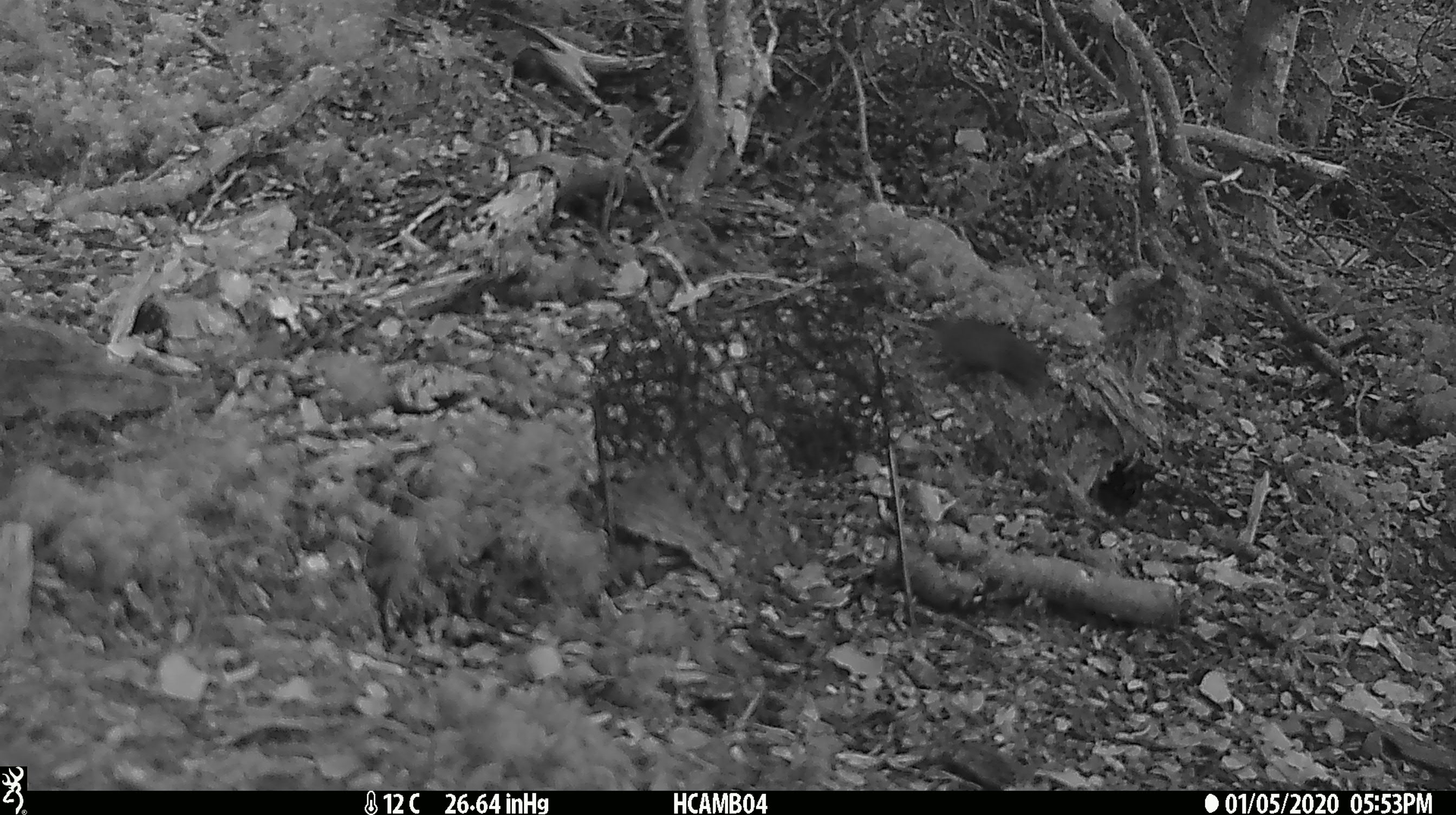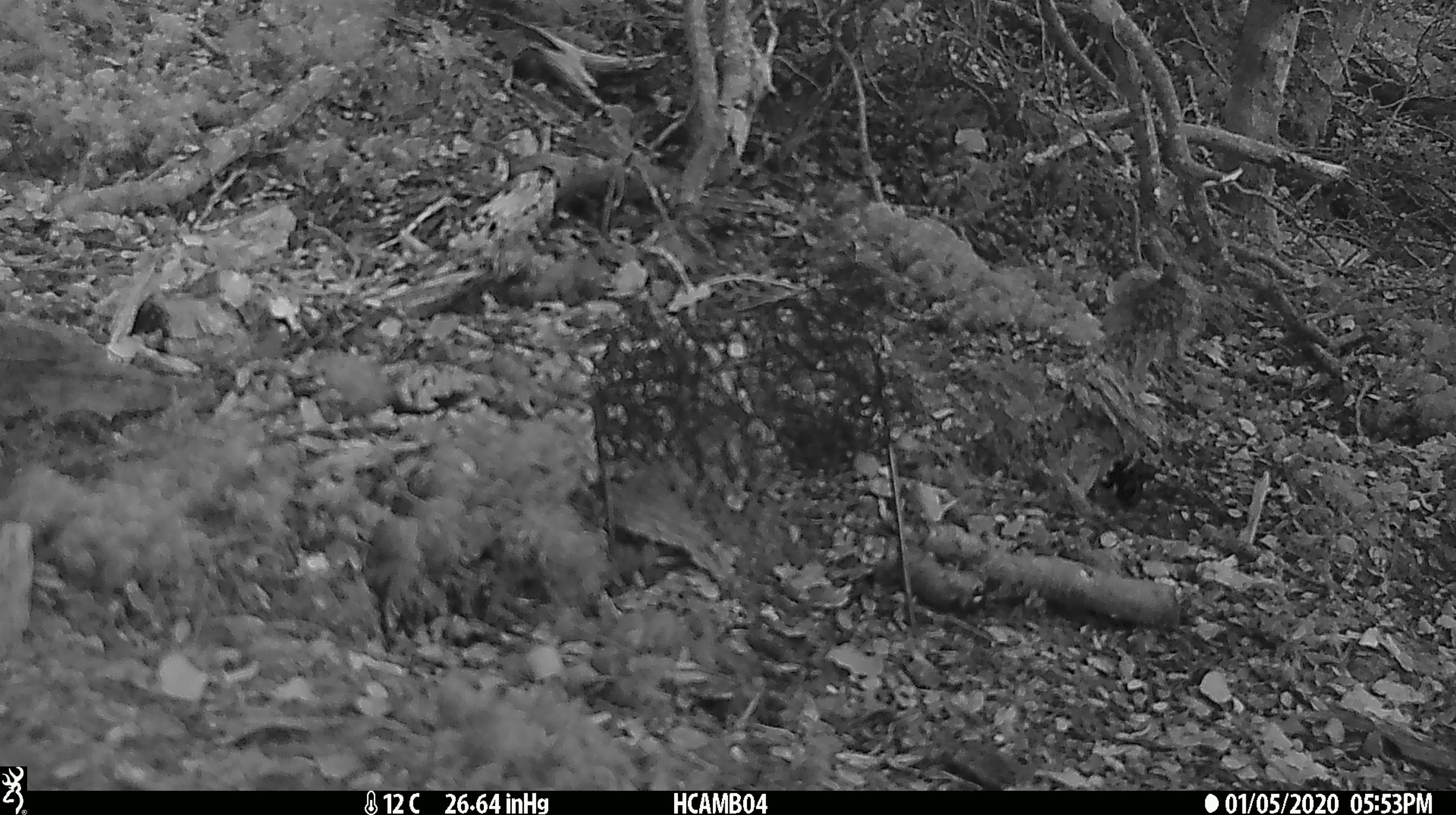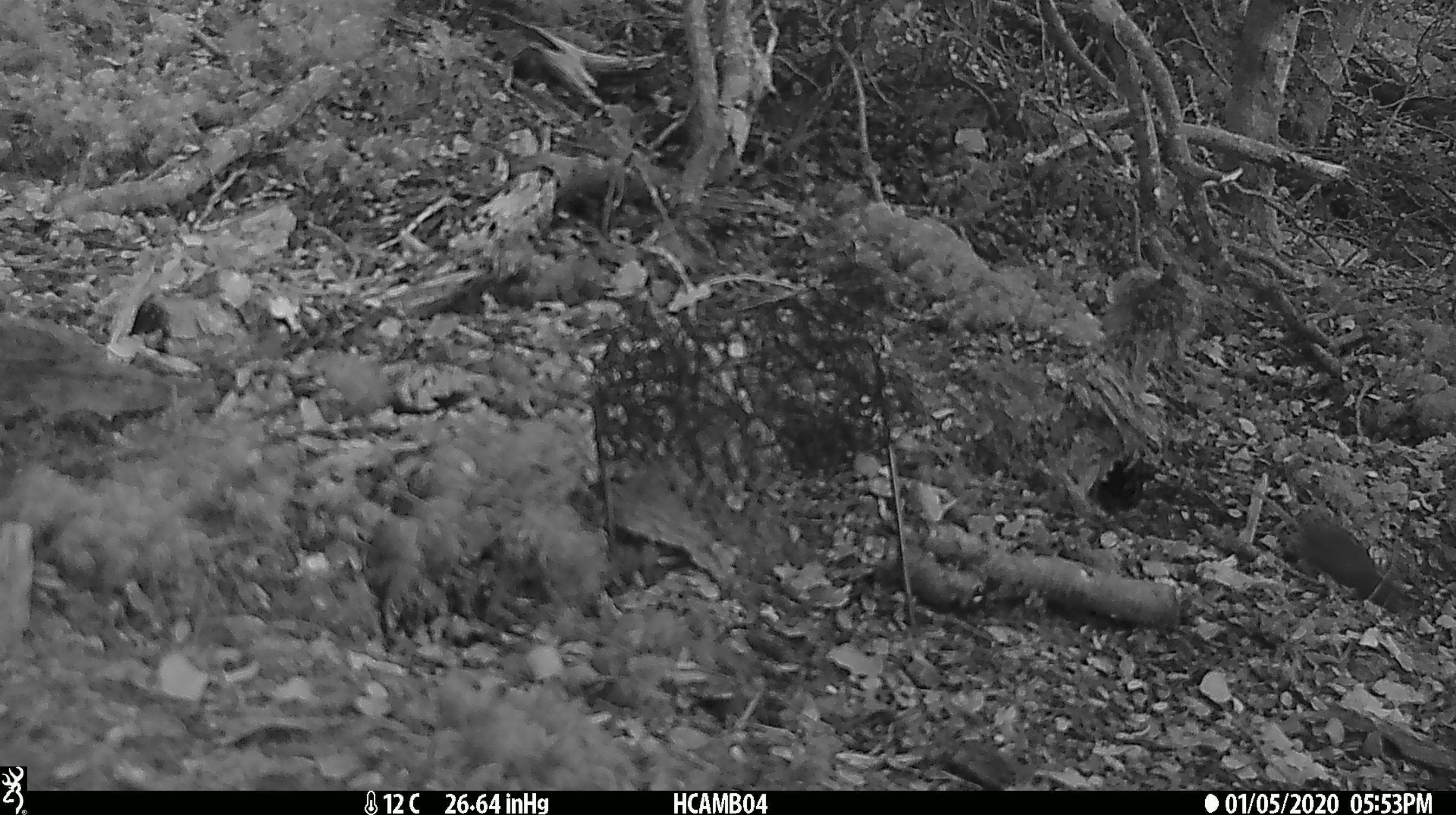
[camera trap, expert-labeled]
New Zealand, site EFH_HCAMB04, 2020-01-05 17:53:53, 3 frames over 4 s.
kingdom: Animalia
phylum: Chordata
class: Mammalia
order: Rodentia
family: Muridae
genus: Mus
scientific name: Mus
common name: mouse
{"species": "mouse (Mus)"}